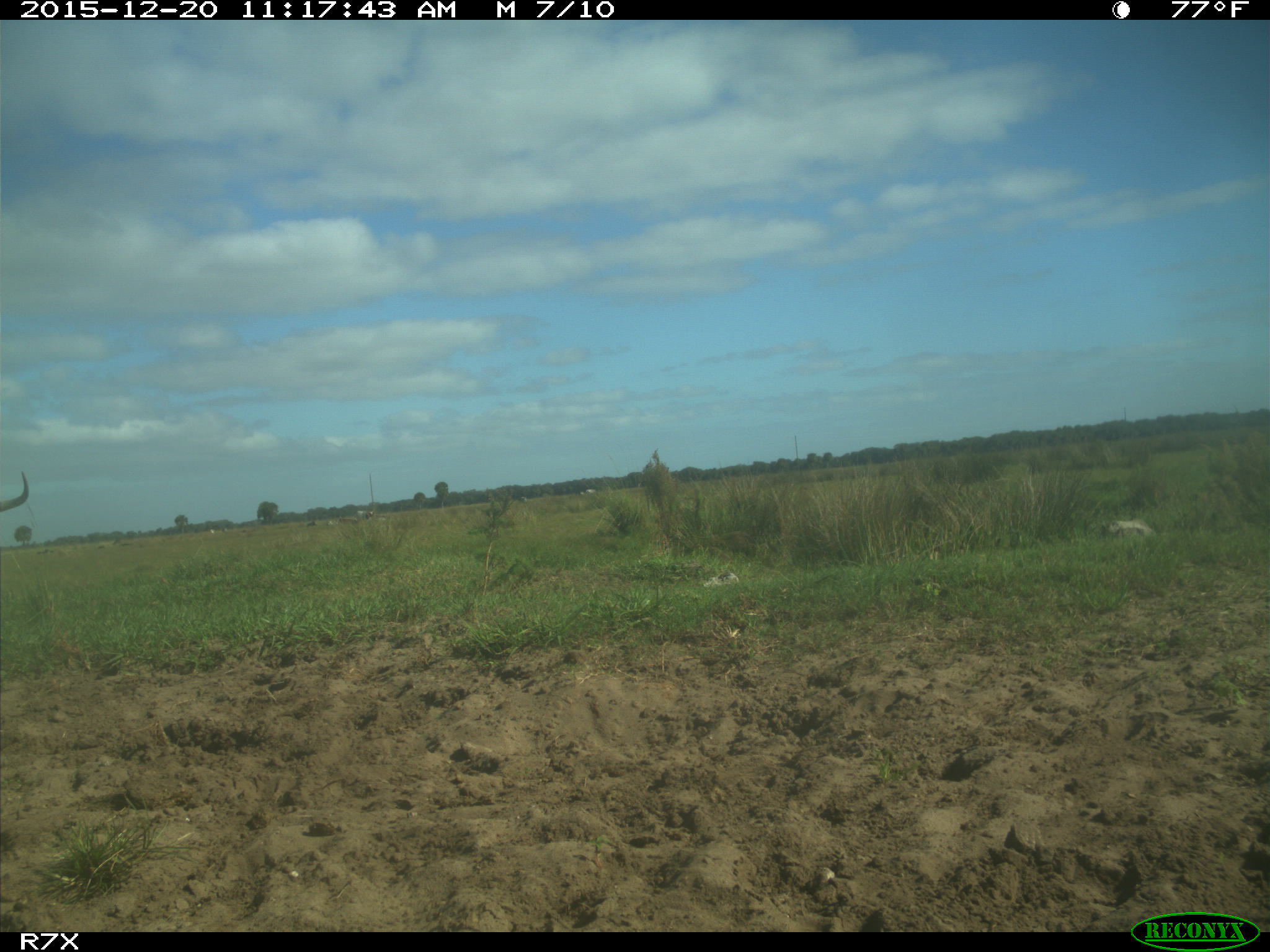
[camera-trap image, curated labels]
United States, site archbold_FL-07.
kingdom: Animalia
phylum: Chordata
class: Mammalia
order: Artiodactyla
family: Bovidae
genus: Bos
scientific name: Bos taurus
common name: domestic cow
Bos taurus (domestic cow).